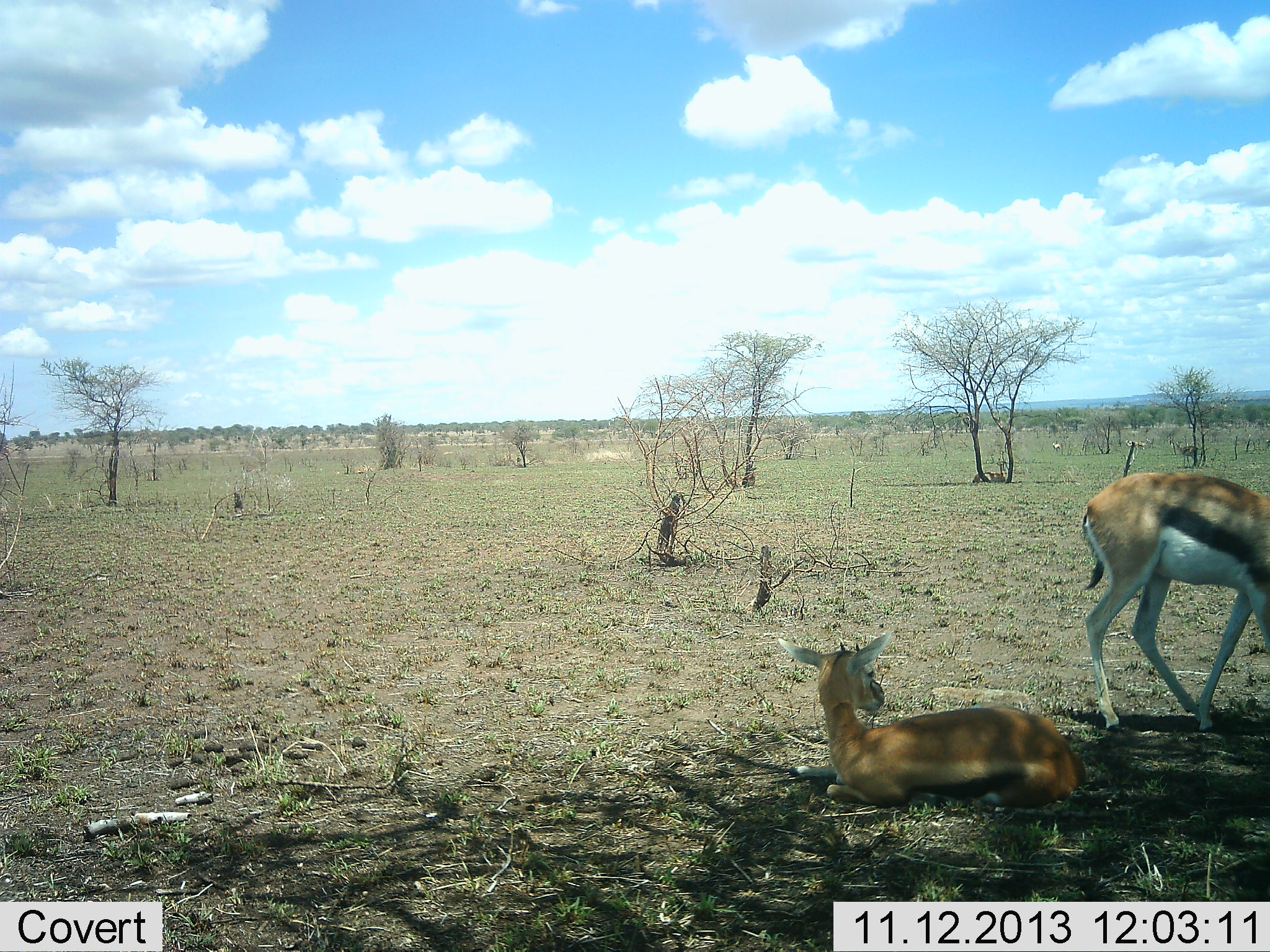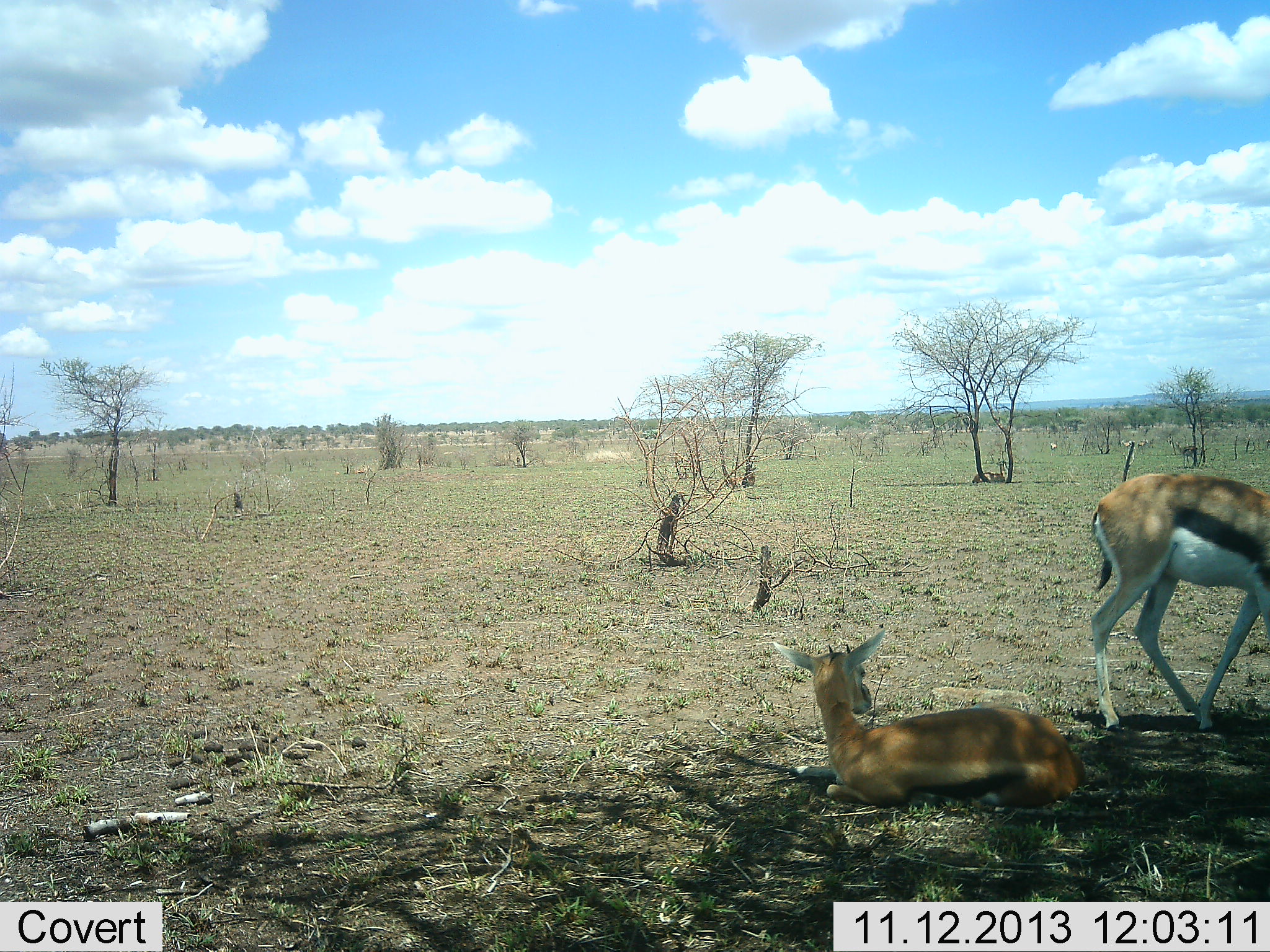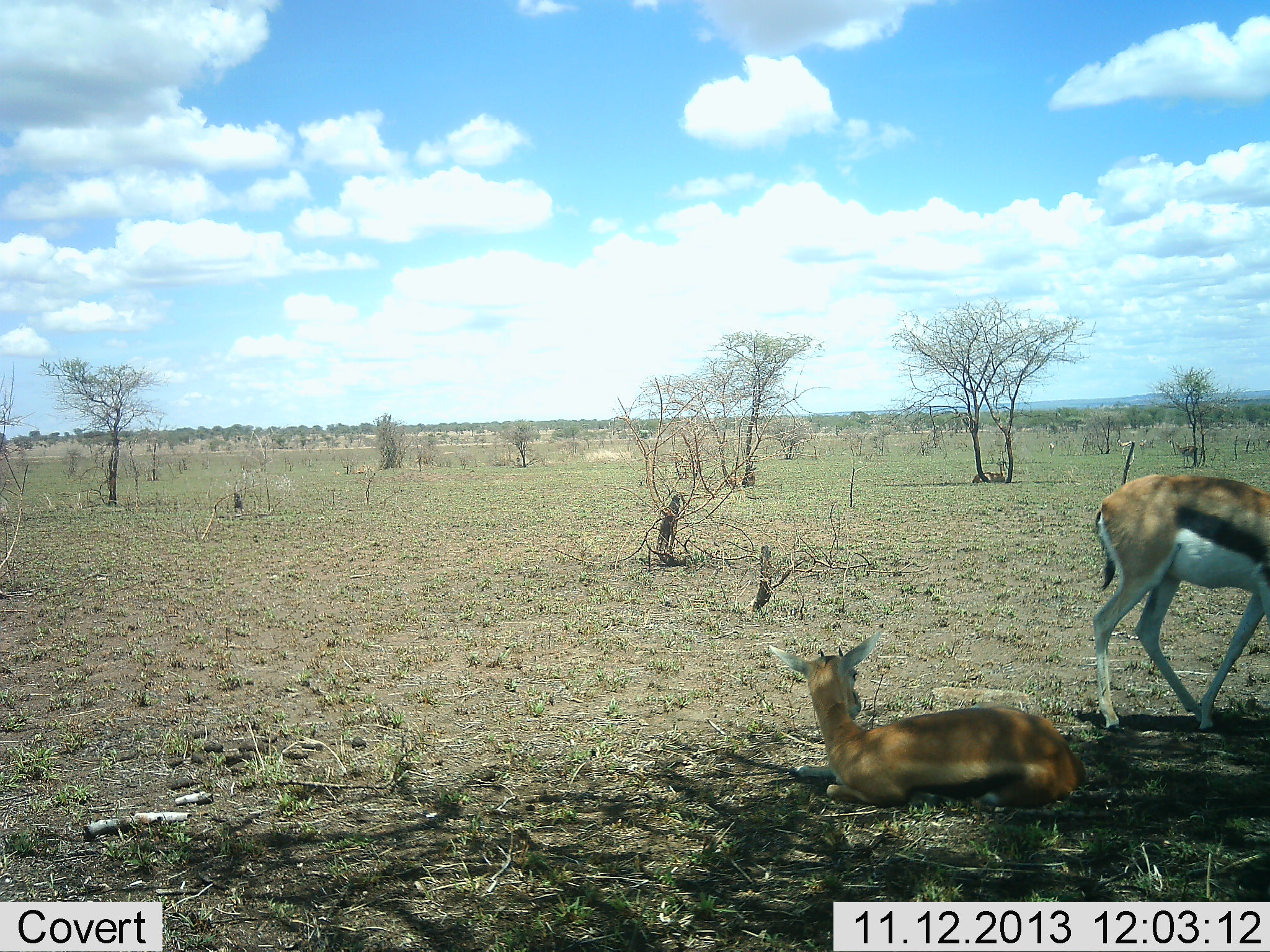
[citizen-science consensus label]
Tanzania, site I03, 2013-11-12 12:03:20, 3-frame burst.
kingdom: Animalia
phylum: Chordata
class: Mammalia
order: Artiodactyla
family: Bovidae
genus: Eudorcas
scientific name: Eudorcas thomsonii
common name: thomson's gazelle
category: gazellethomsons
Gazellethomsons (thomson's gazelle) (Eudorcas thomsonii), count 2. Behavior (volunteer vote fractions): standing 55%, resting 100%, moving 9%, interacting 0%. Young present (vote fraction): 18%. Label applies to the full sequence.